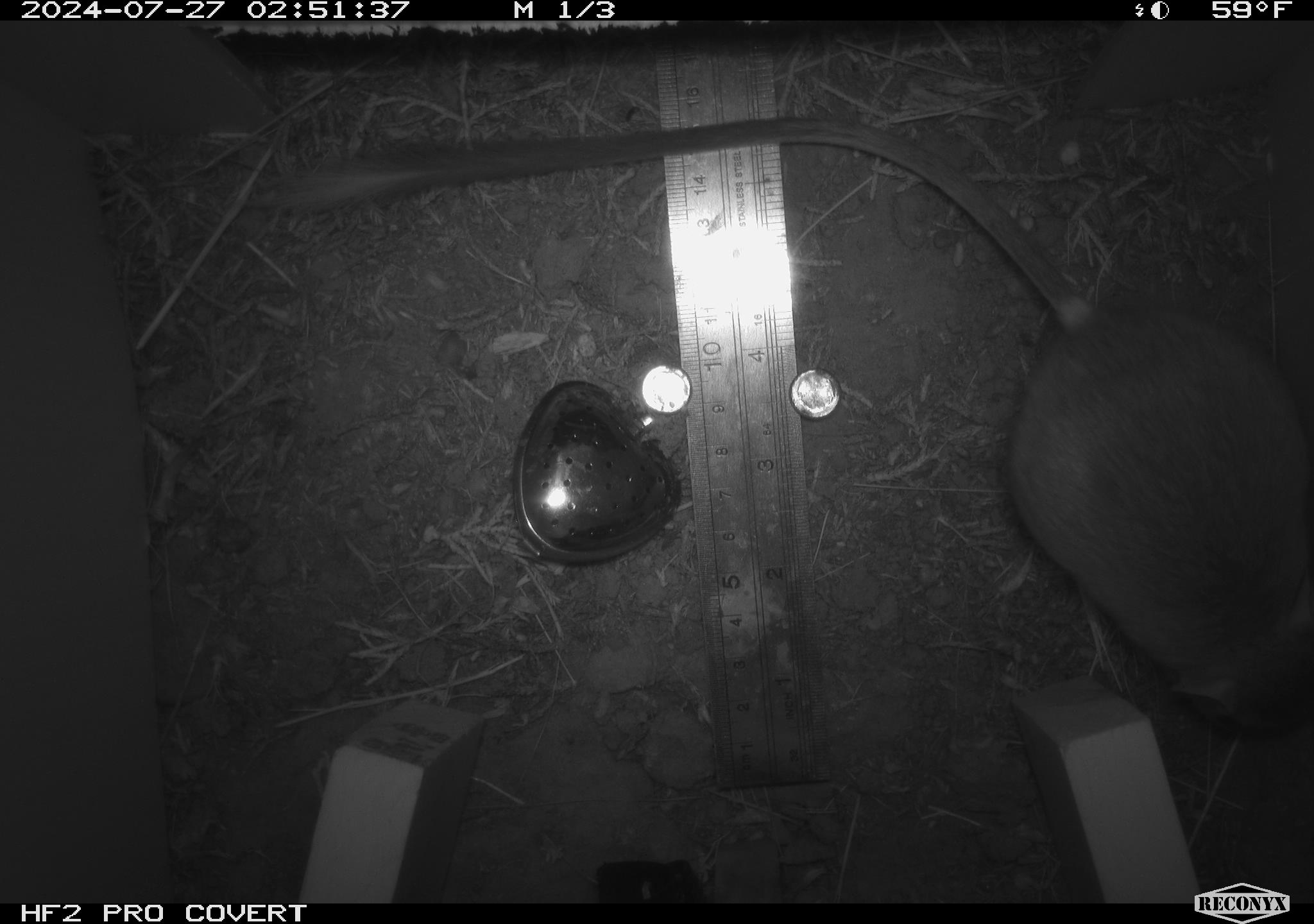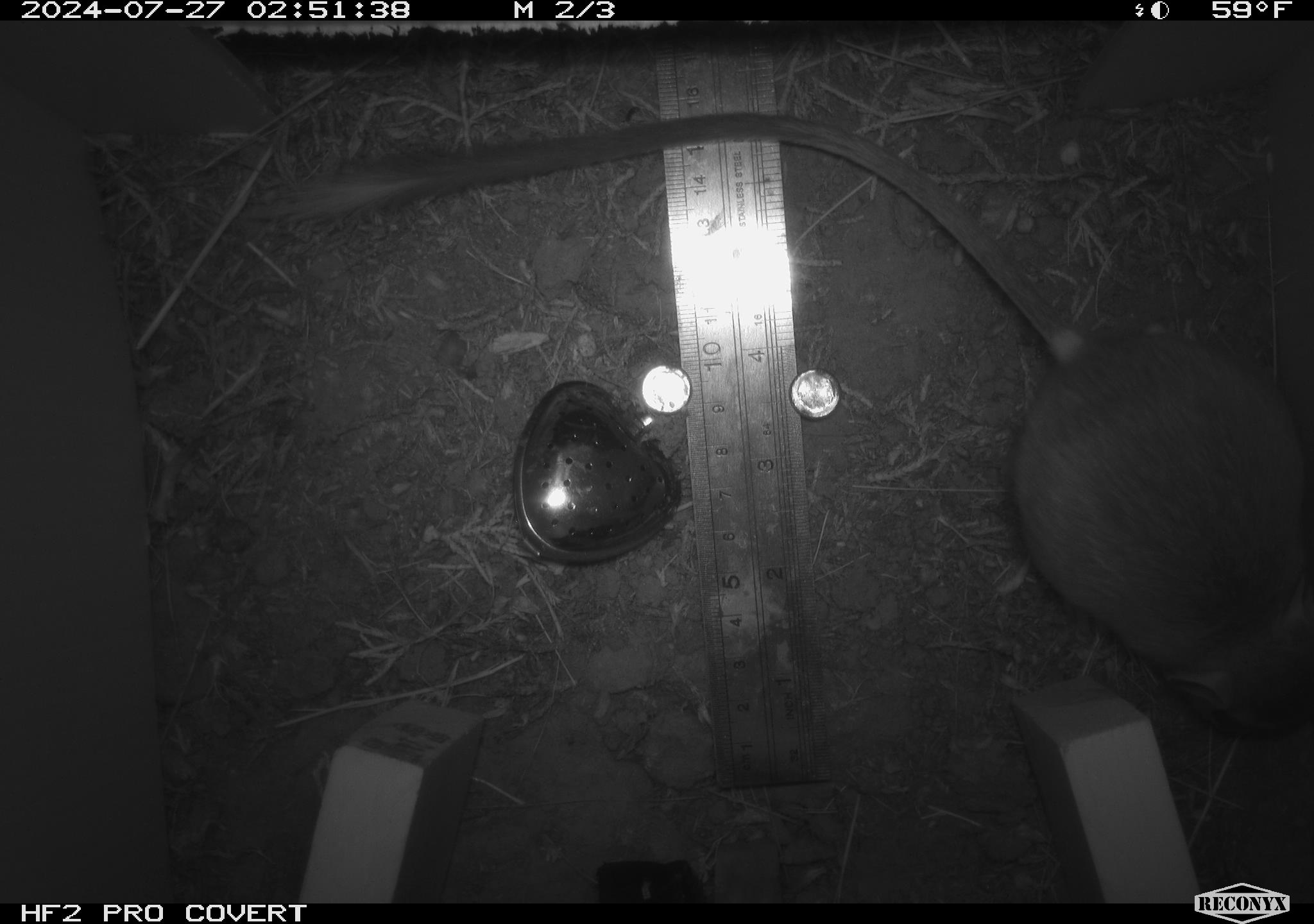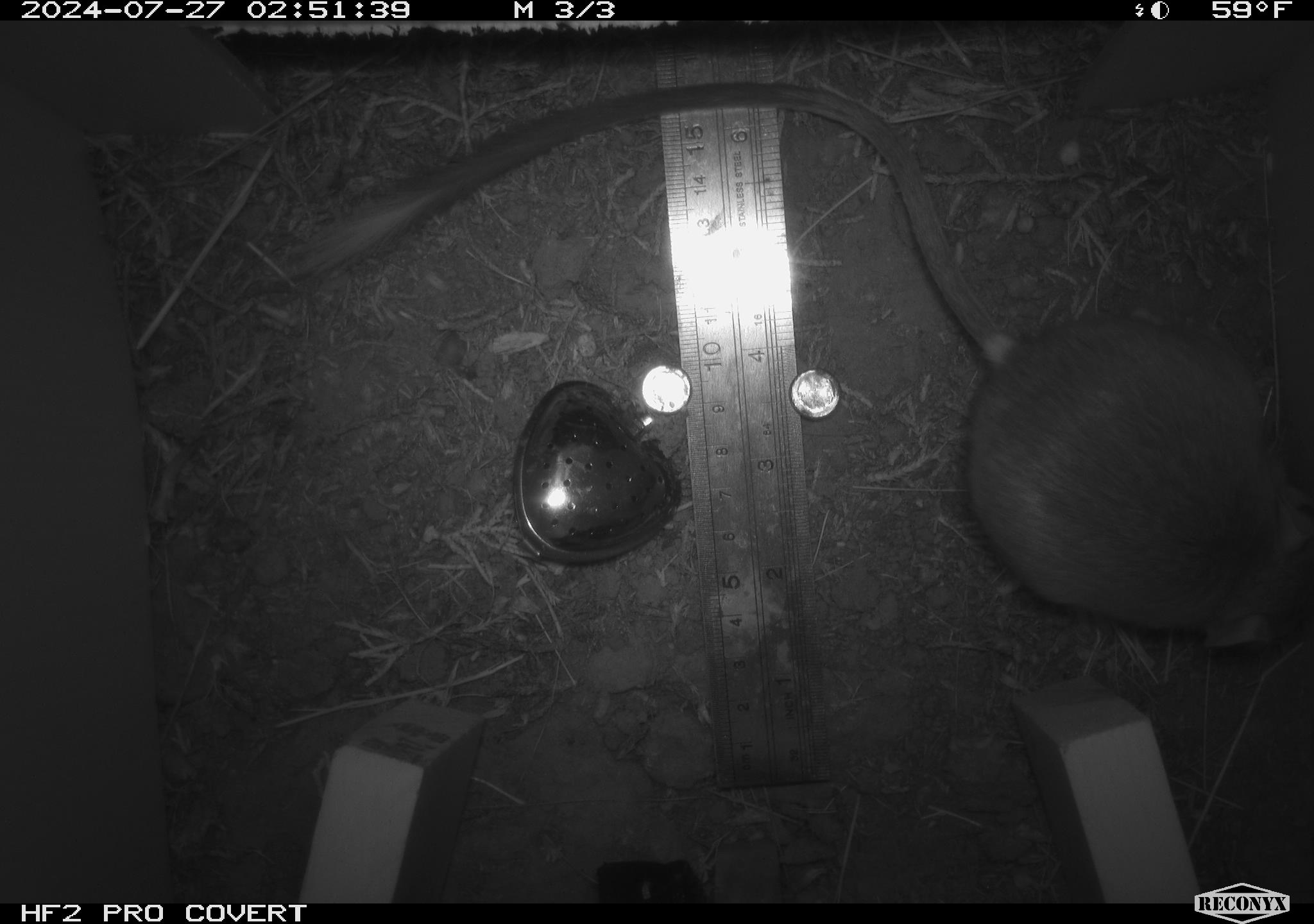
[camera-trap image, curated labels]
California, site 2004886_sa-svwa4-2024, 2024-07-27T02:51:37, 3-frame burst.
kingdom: Animalia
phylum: Chordata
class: Mammalia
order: Rodentia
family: Heteromyidae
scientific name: Heteromyidae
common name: kangaroo rats and pocket mice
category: heteromyidae family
Heteromyidae family (kangaroo rats and pocket mice) (Heteromyidae).